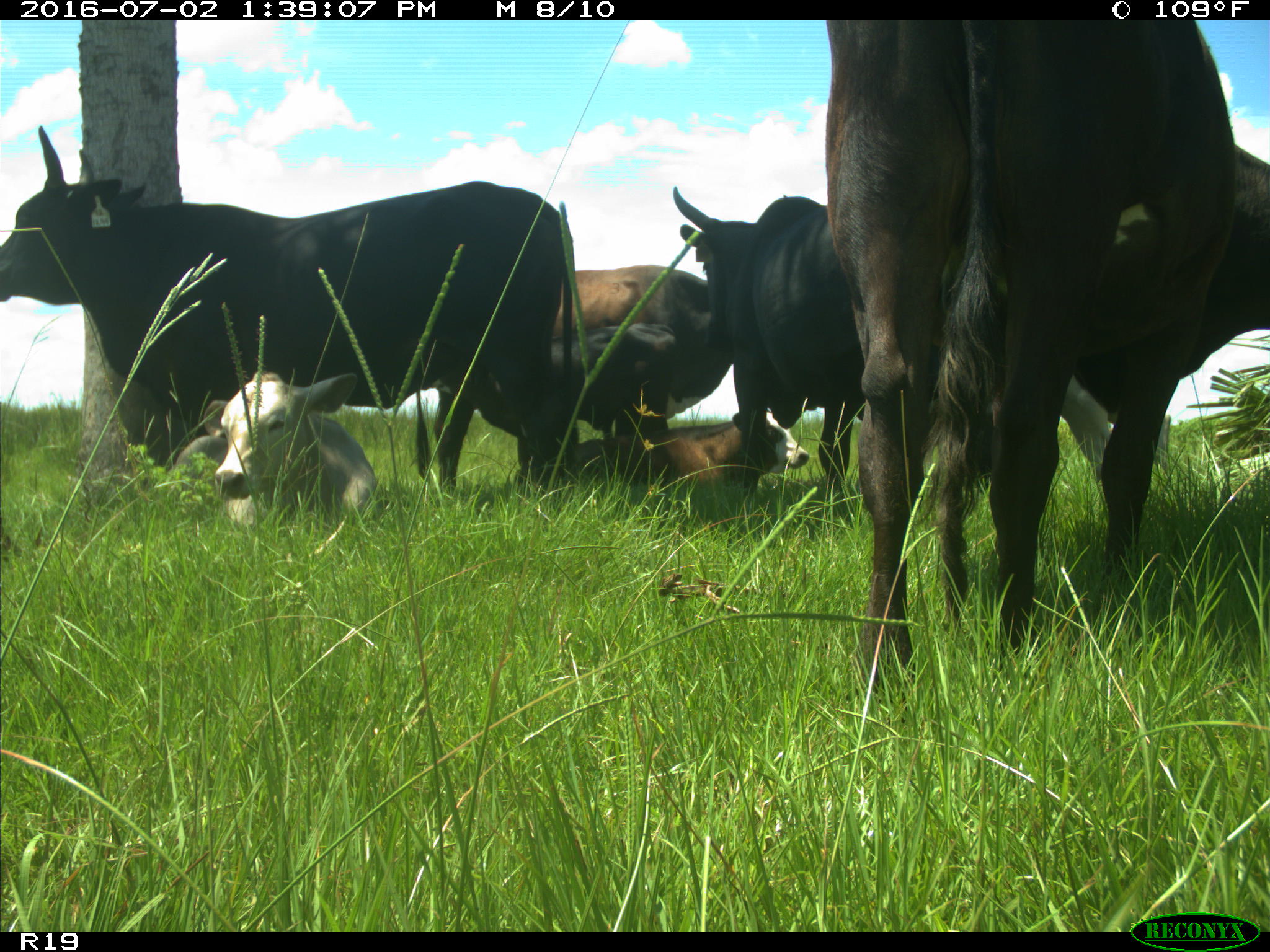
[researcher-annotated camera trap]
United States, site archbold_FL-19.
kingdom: Animalia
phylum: Chordata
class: Mammalia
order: Artiodactyla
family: Bovidae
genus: Bos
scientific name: Bos taurus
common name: domestic cow